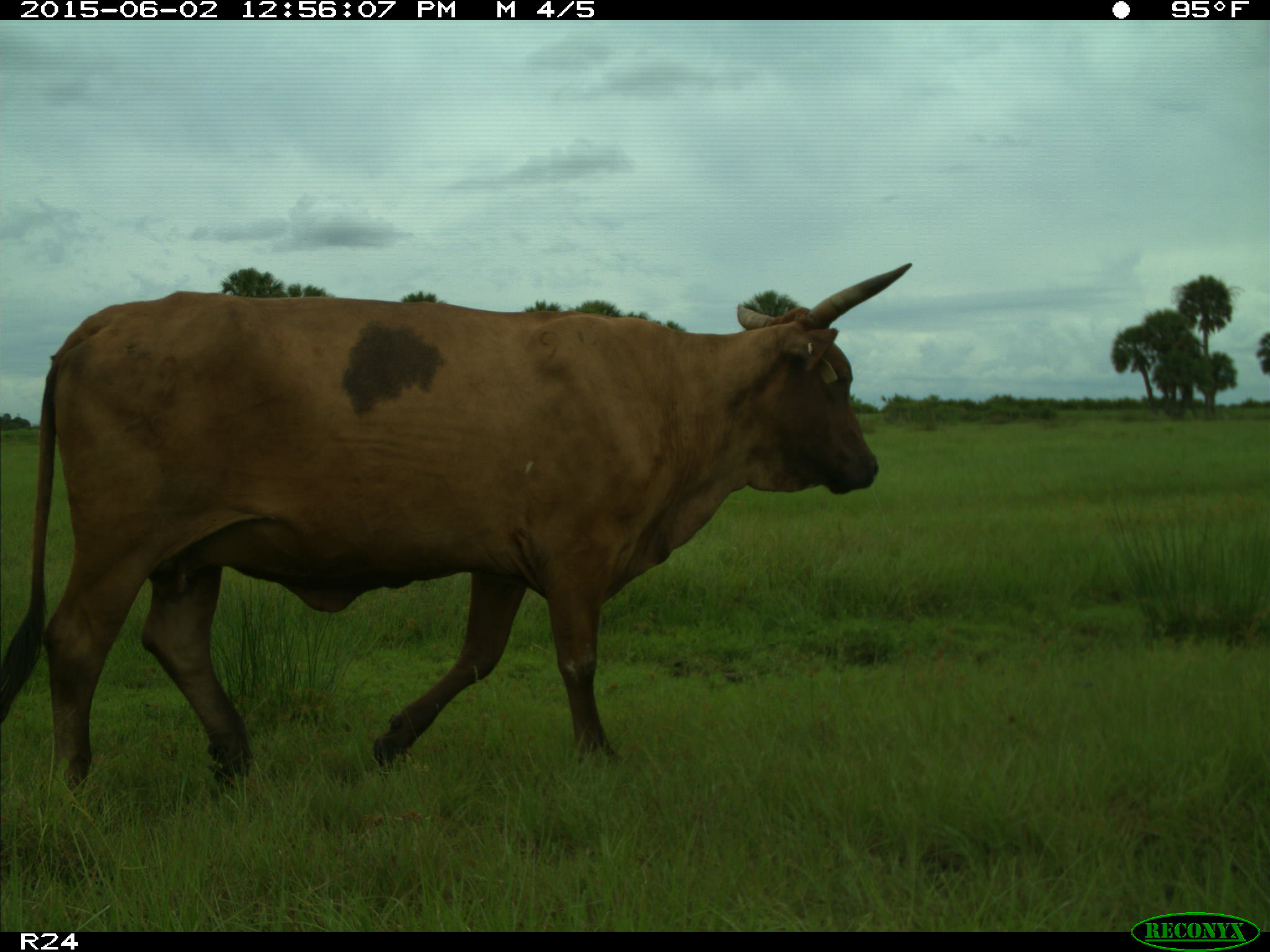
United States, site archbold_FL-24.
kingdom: Animalia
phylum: Chordata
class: Mammalia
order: Artiodactyla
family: Bovidae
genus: Bos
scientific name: Bos taurus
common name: domestic cow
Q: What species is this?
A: Bos taurus (domestic cow).